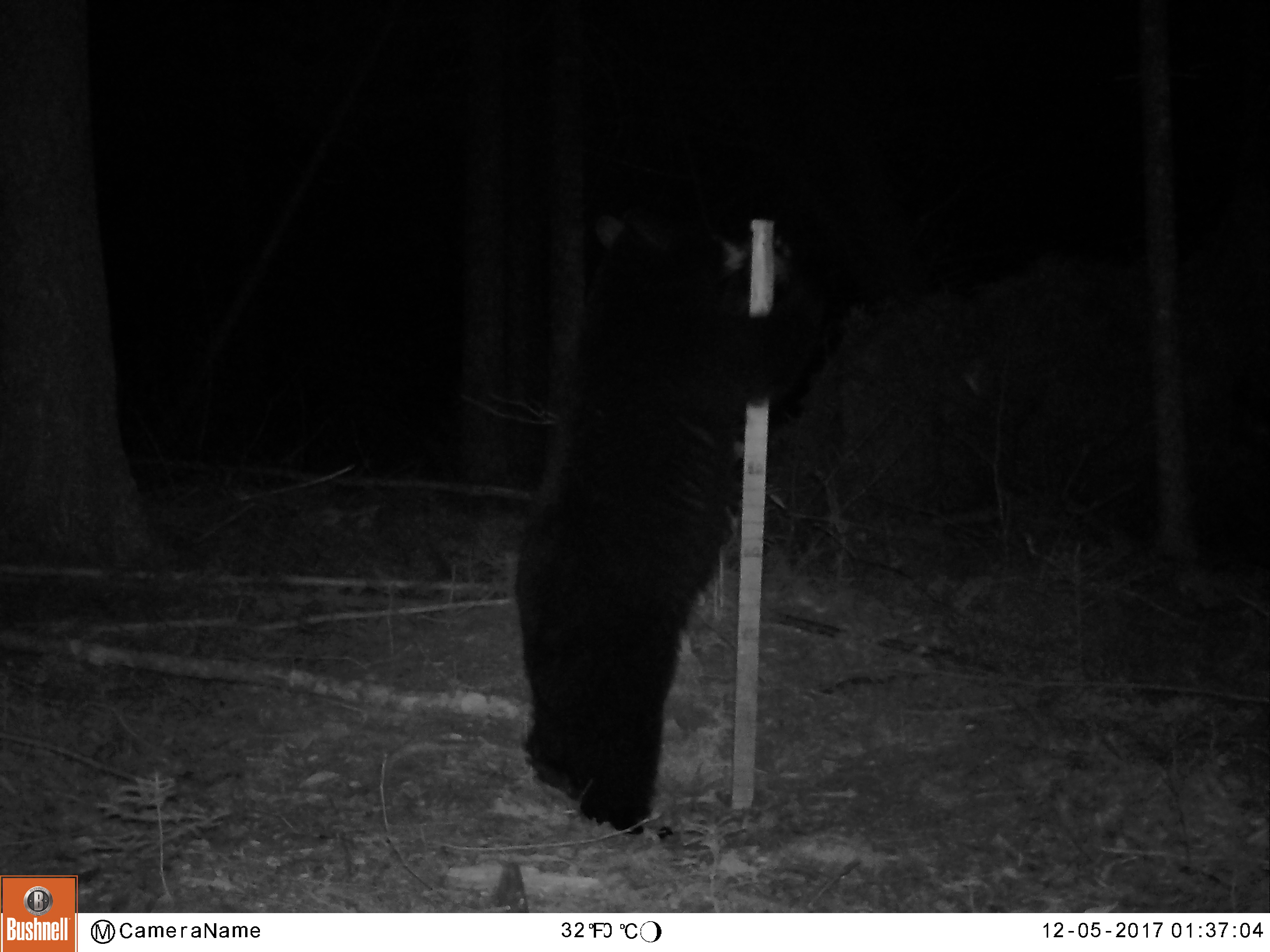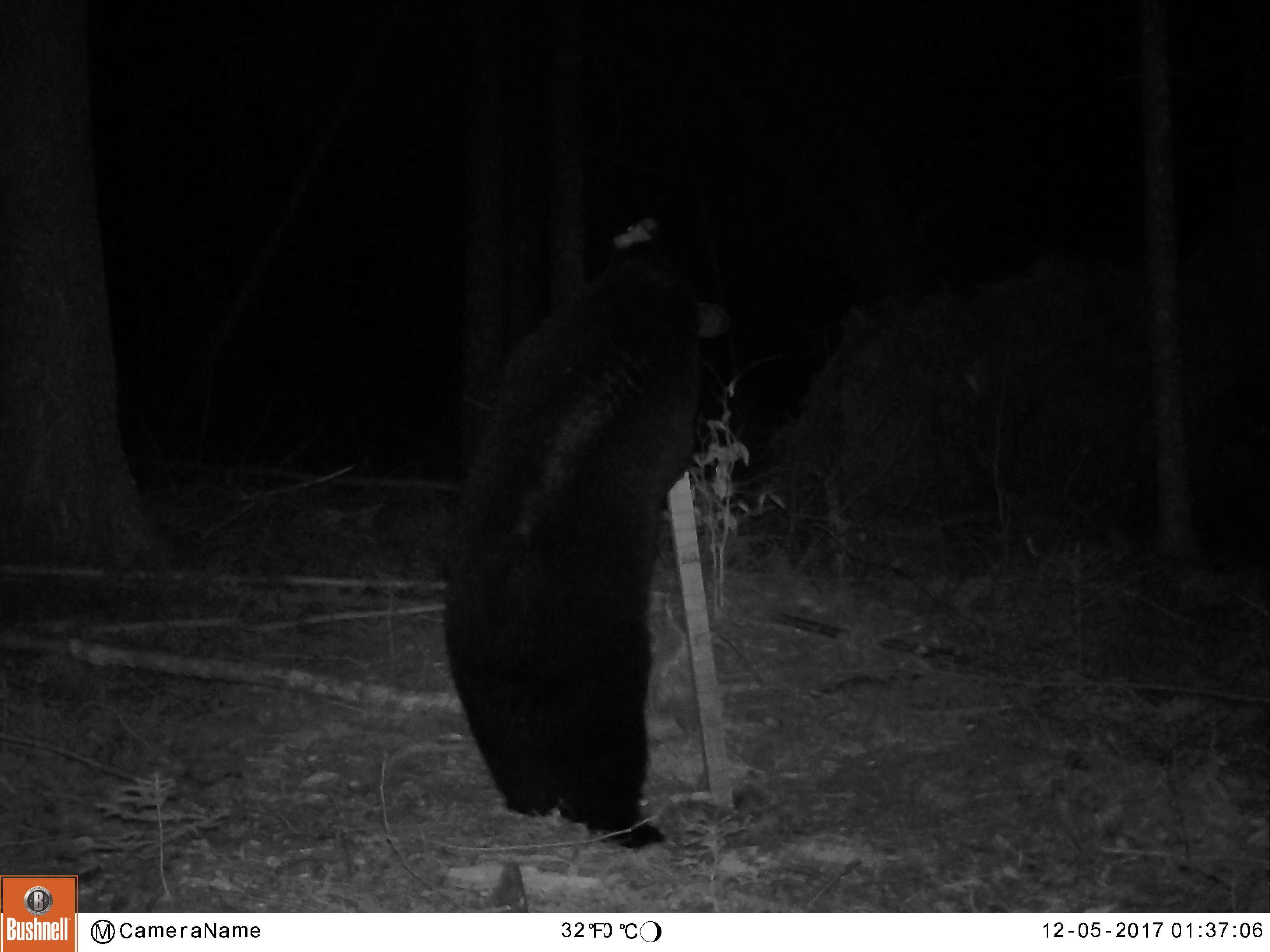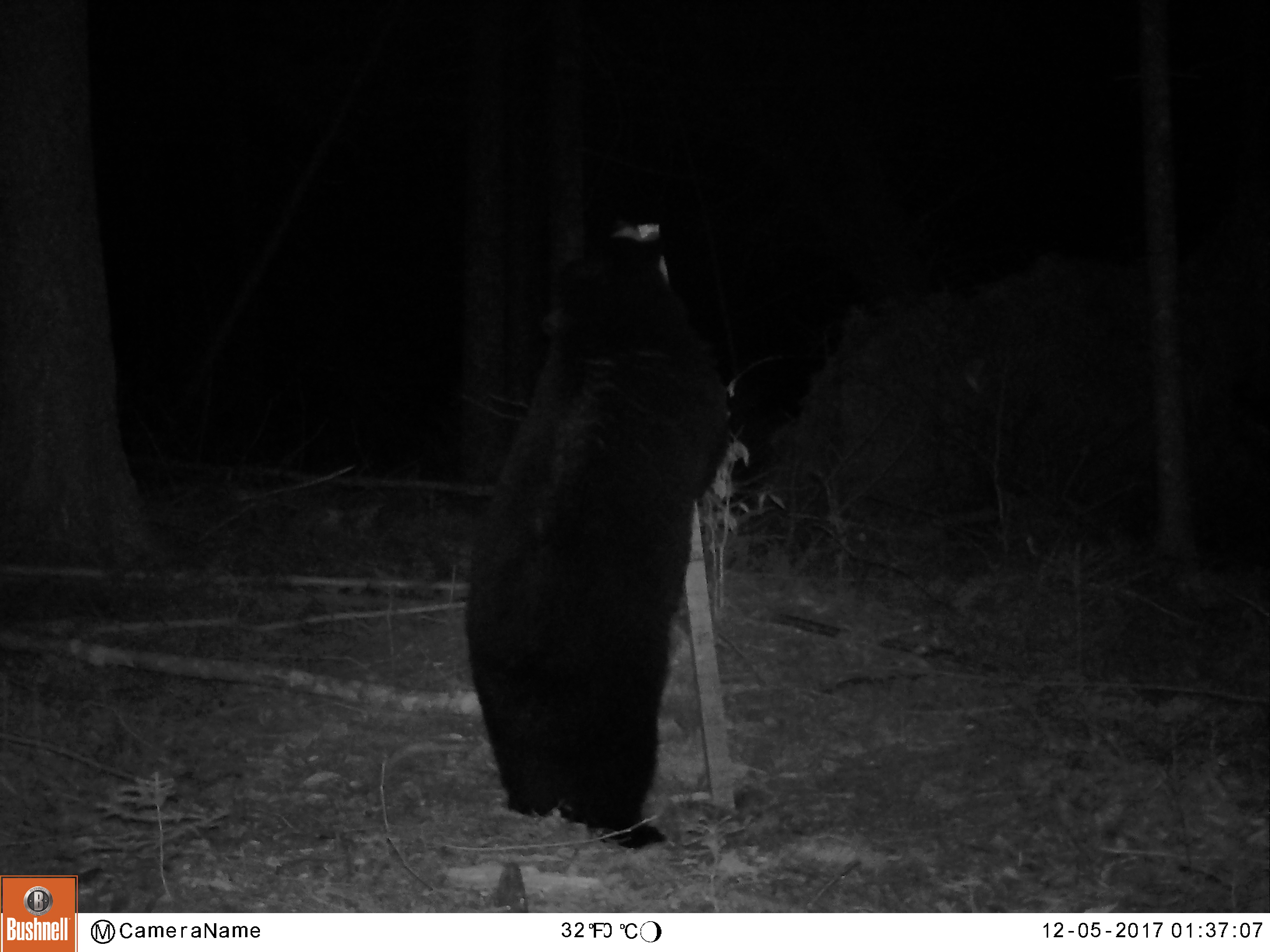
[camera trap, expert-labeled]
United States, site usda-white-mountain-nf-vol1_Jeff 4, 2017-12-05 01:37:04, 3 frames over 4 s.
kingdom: Animalia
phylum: Chordata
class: Mammalia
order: Carnivora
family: Ursidae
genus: Ursus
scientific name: Ursus americanus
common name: black bear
Black bear (Ursus americanus).